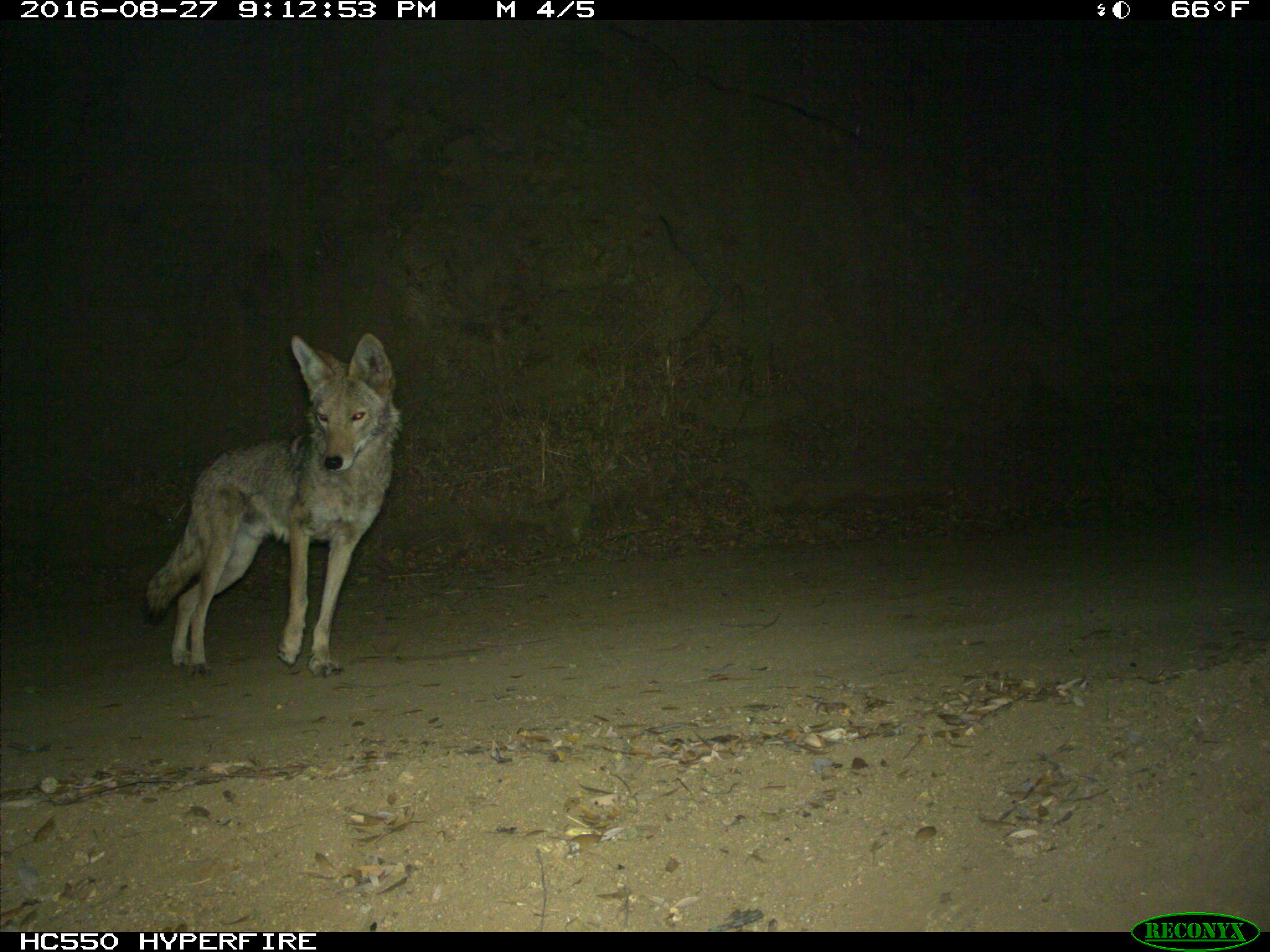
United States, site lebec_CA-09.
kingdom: Animalia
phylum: Chordata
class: Mammalia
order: Carnivora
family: Canidae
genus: Canis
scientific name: Canis latrans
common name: coyote